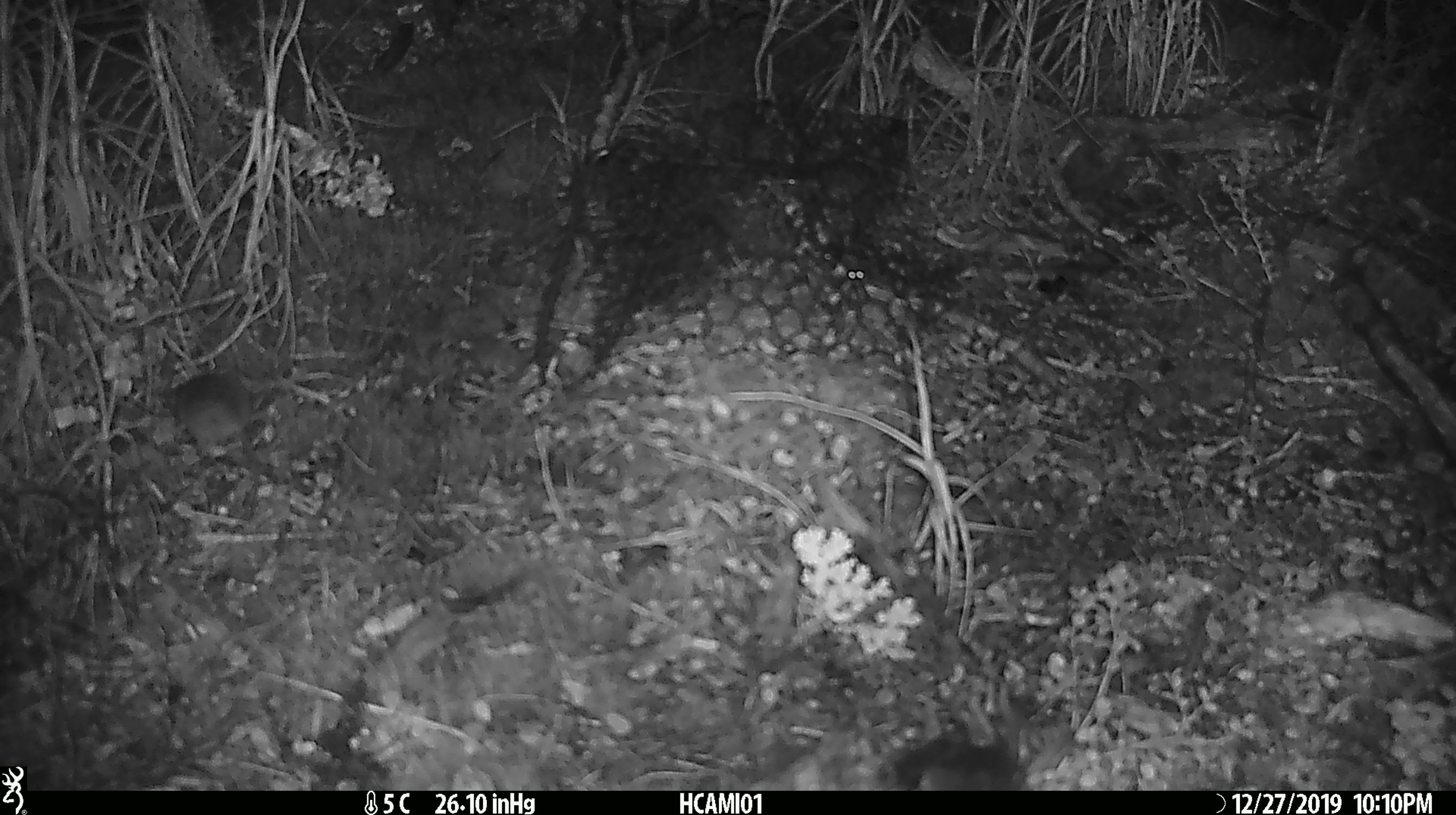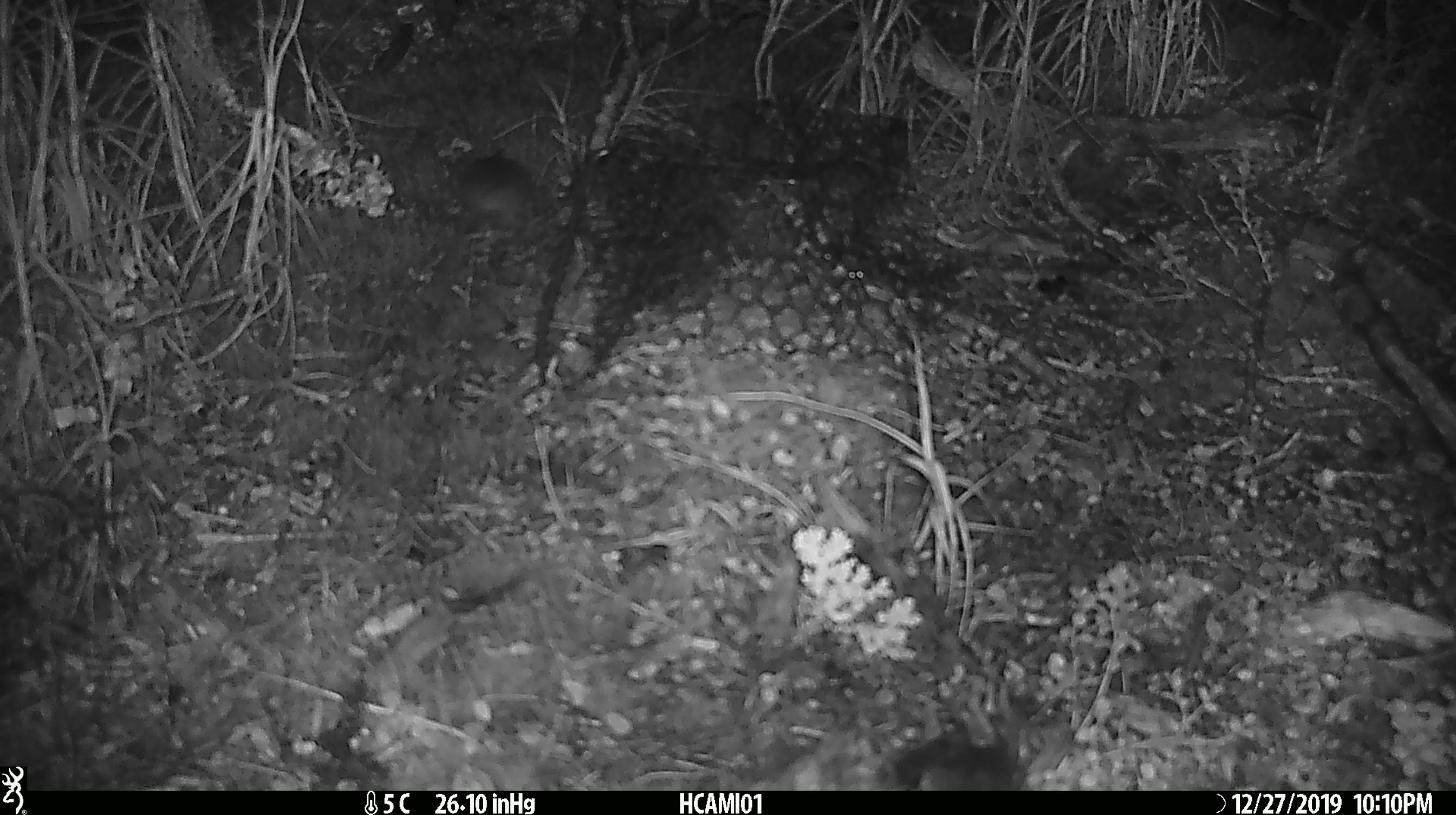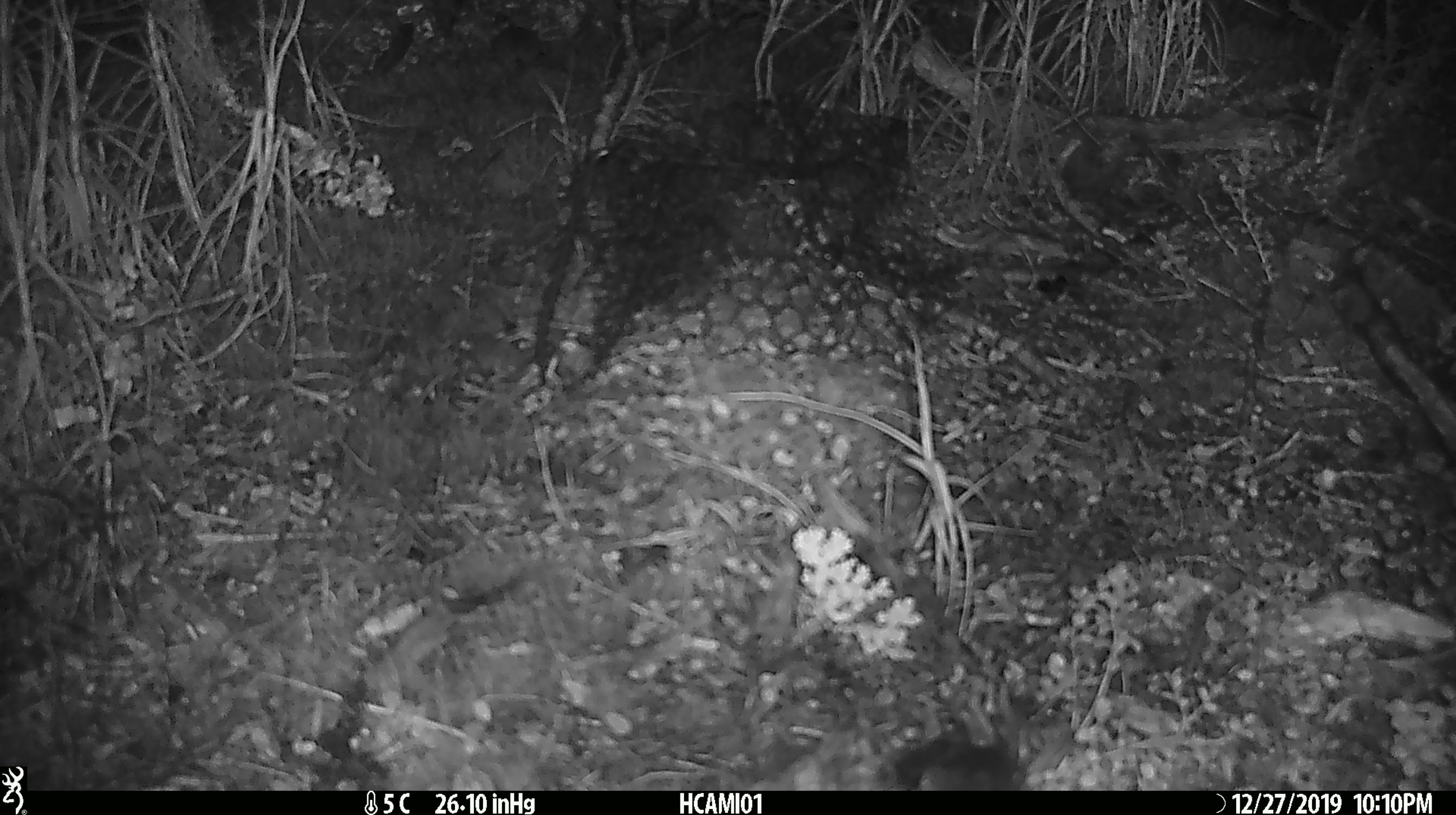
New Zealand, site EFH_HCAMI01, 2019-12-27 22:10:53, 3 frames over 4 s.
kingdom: Animalia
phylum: Chordata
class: Mammalia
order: Rodentia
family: Muridae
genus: Mus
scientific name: Mus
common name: mouse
Mouse (Mus).